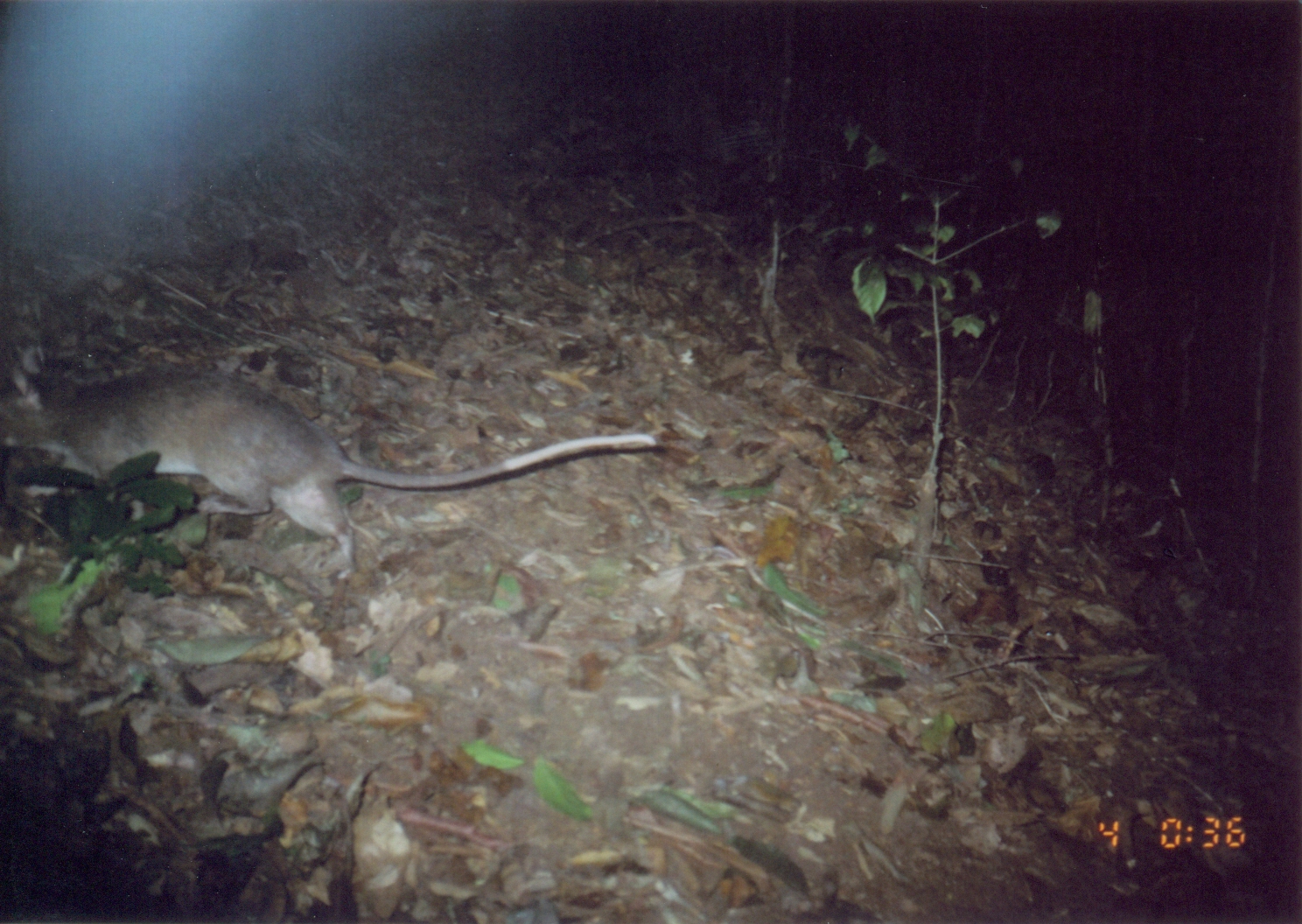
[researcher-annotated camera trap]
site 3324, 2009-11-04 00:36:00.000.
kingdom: Animalia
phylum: Chordata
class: Mammalia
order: Rodentia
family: Nesomyidae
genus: Cricetomys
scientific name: Cricetomys gambianus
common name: african giant pouched rat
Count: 1.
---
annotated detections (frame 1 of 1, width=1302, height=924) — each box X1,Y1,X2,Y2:
cricetomys gambianus: 0,342,661,580